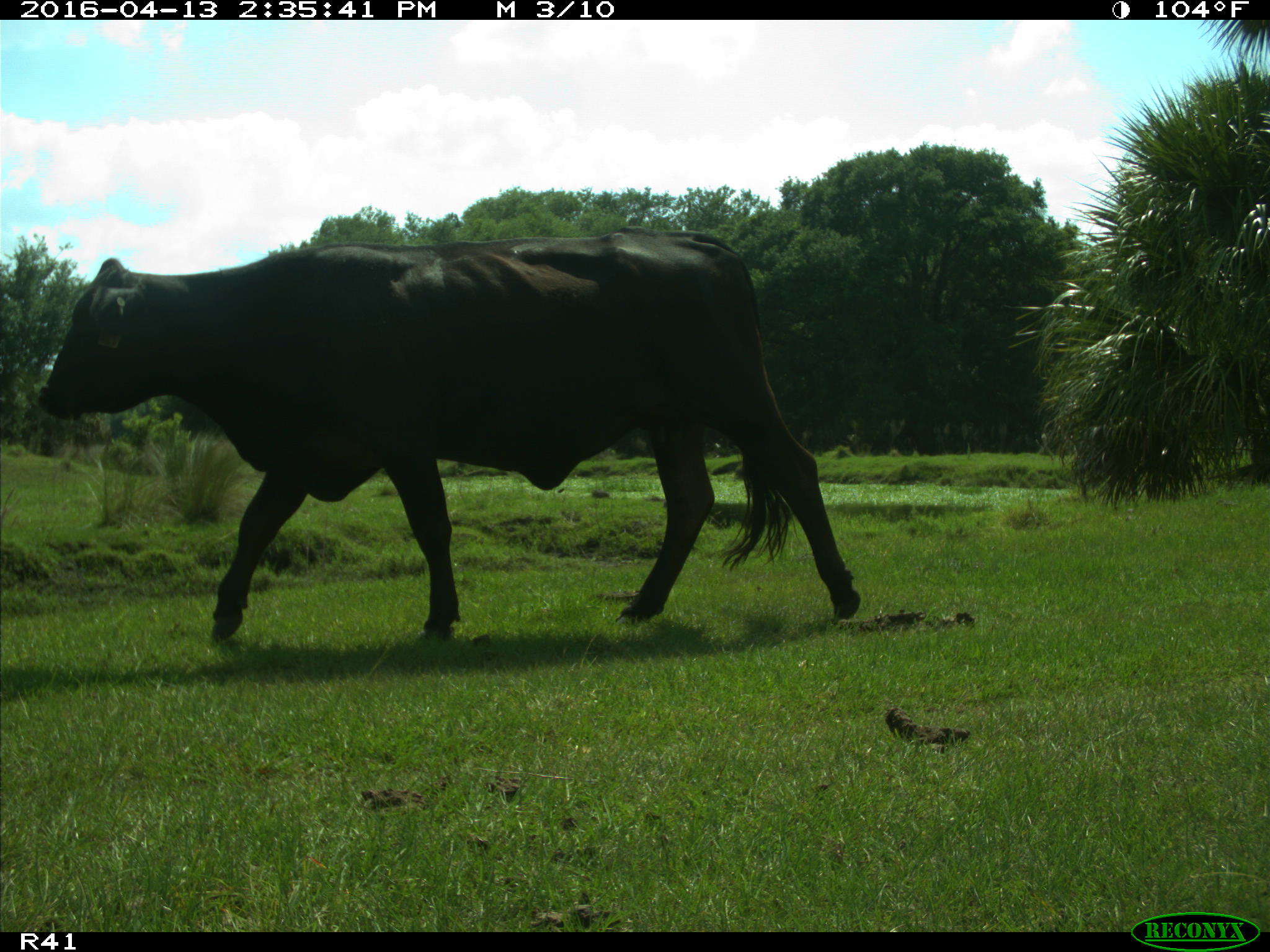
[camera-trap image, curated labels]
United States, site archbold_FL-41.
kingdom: Animalia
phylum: Chordata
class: Mammalia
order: Artiodactyla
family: Bovidae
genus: Bos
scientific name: Bos taurus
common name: domestic cow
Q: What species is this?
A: Bos taurus (domestic cow).